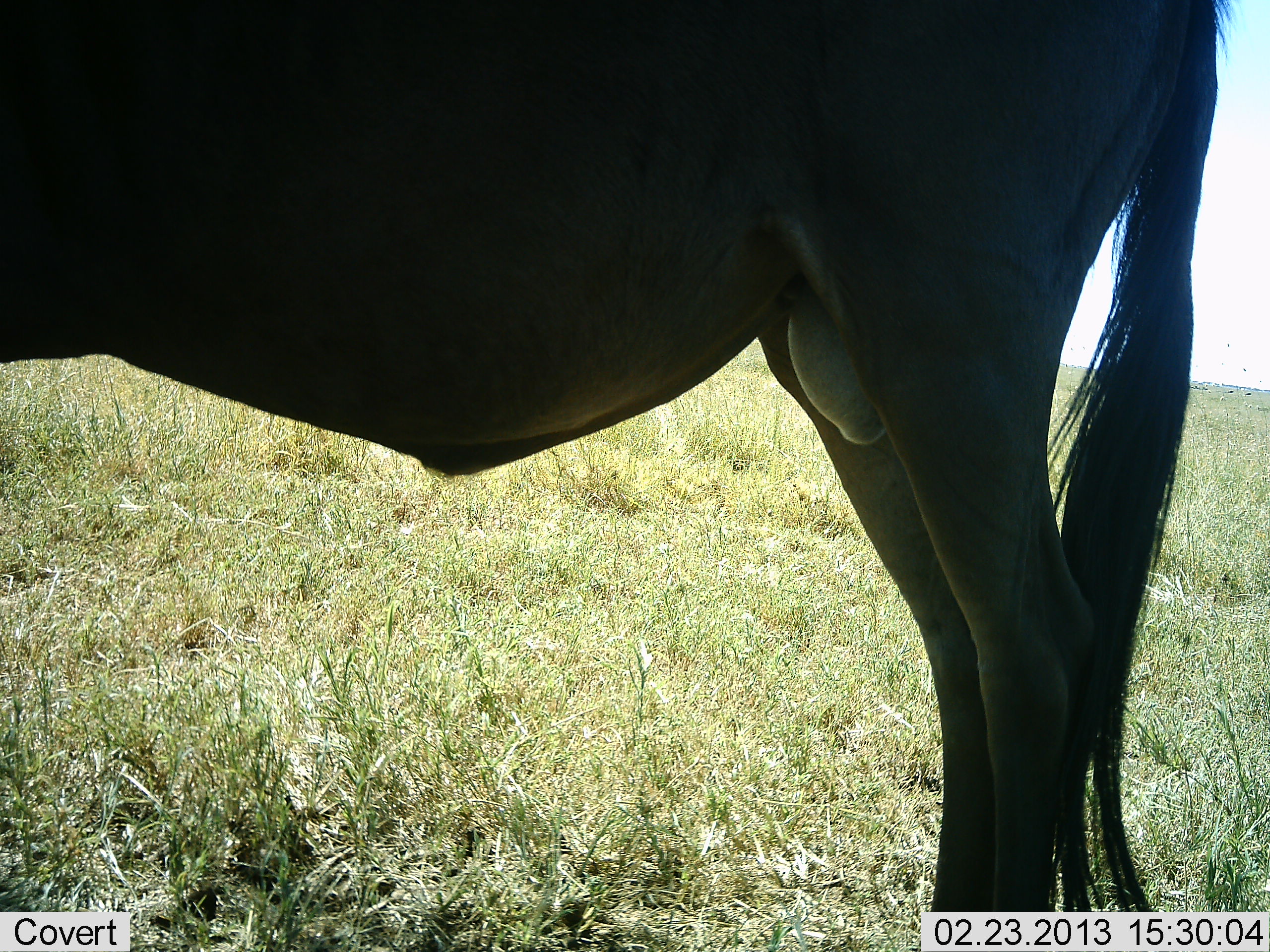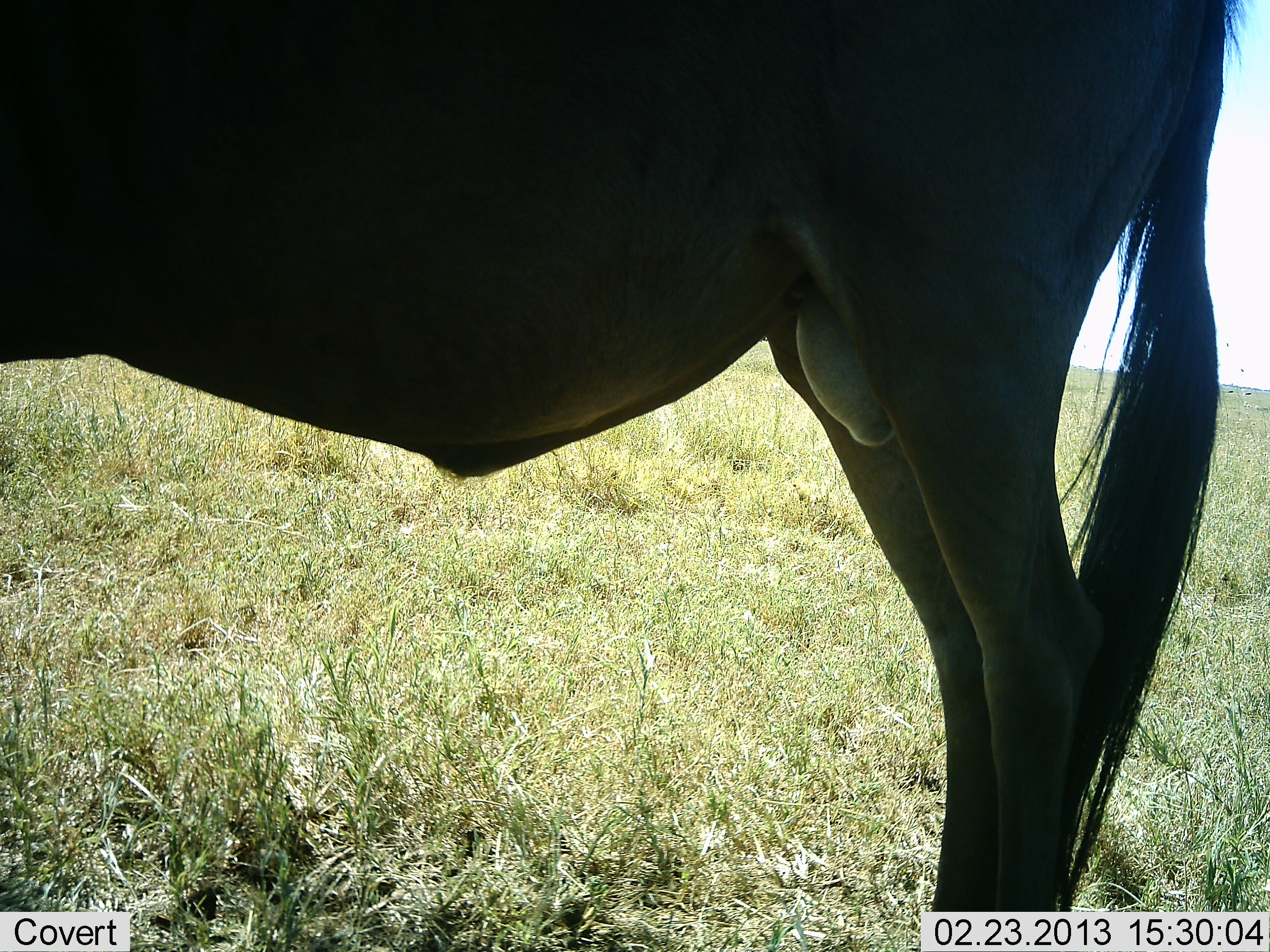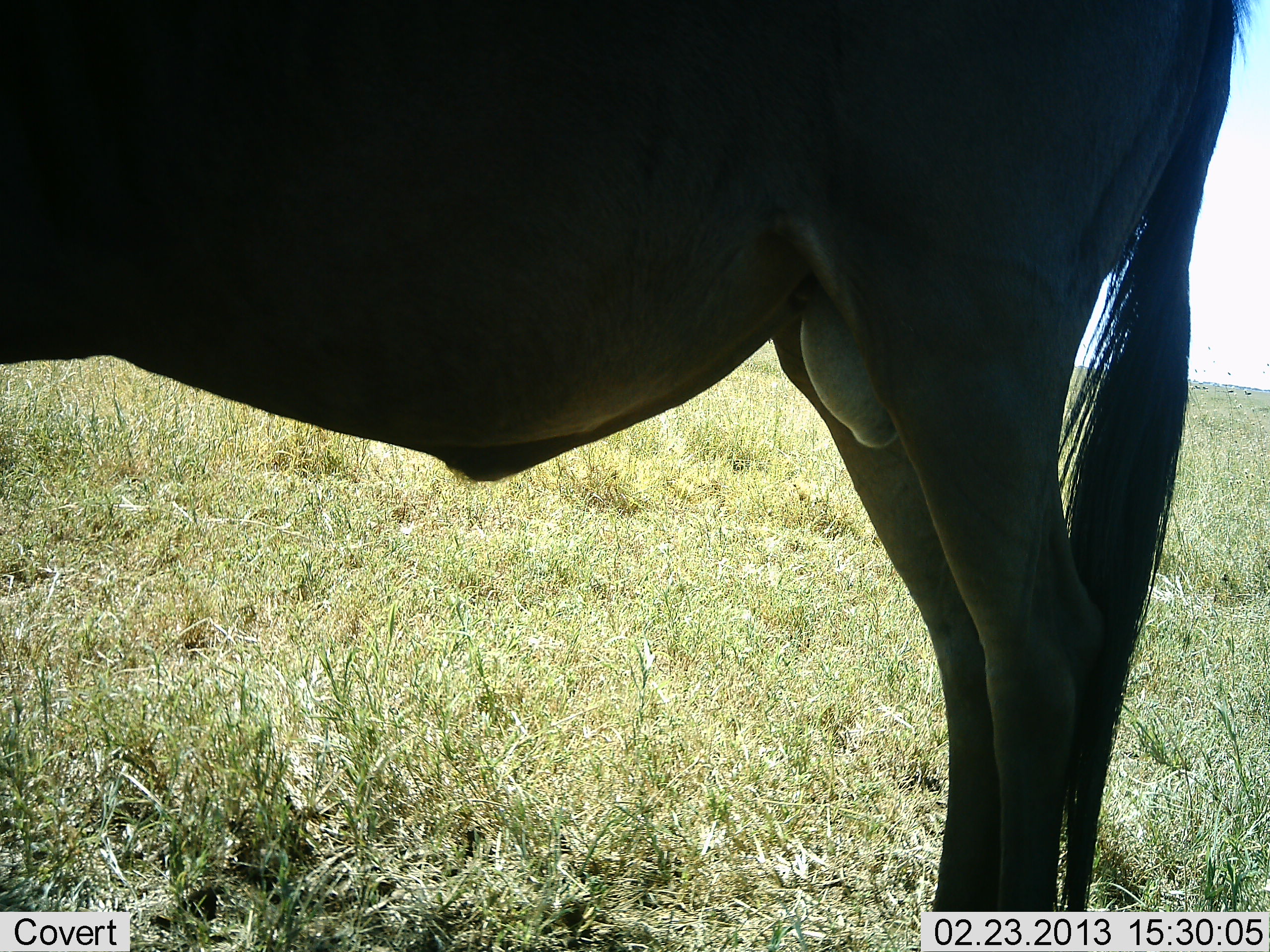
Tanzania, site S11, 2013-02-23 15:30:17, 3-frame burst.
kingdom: Animalia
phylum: Chordata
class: Mammalia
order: Artiodactyla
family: Bovidae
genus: Connochaetes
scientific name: Connochaetes taurinus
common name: blue wildebeest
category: wildebeest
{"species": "wildebeest (blue wildebeest) (Connochaetes taurinus)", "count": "1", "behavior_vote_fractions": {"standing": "93%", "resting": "7%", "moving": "0%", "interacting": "0%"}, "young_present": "0%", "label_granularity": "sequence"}